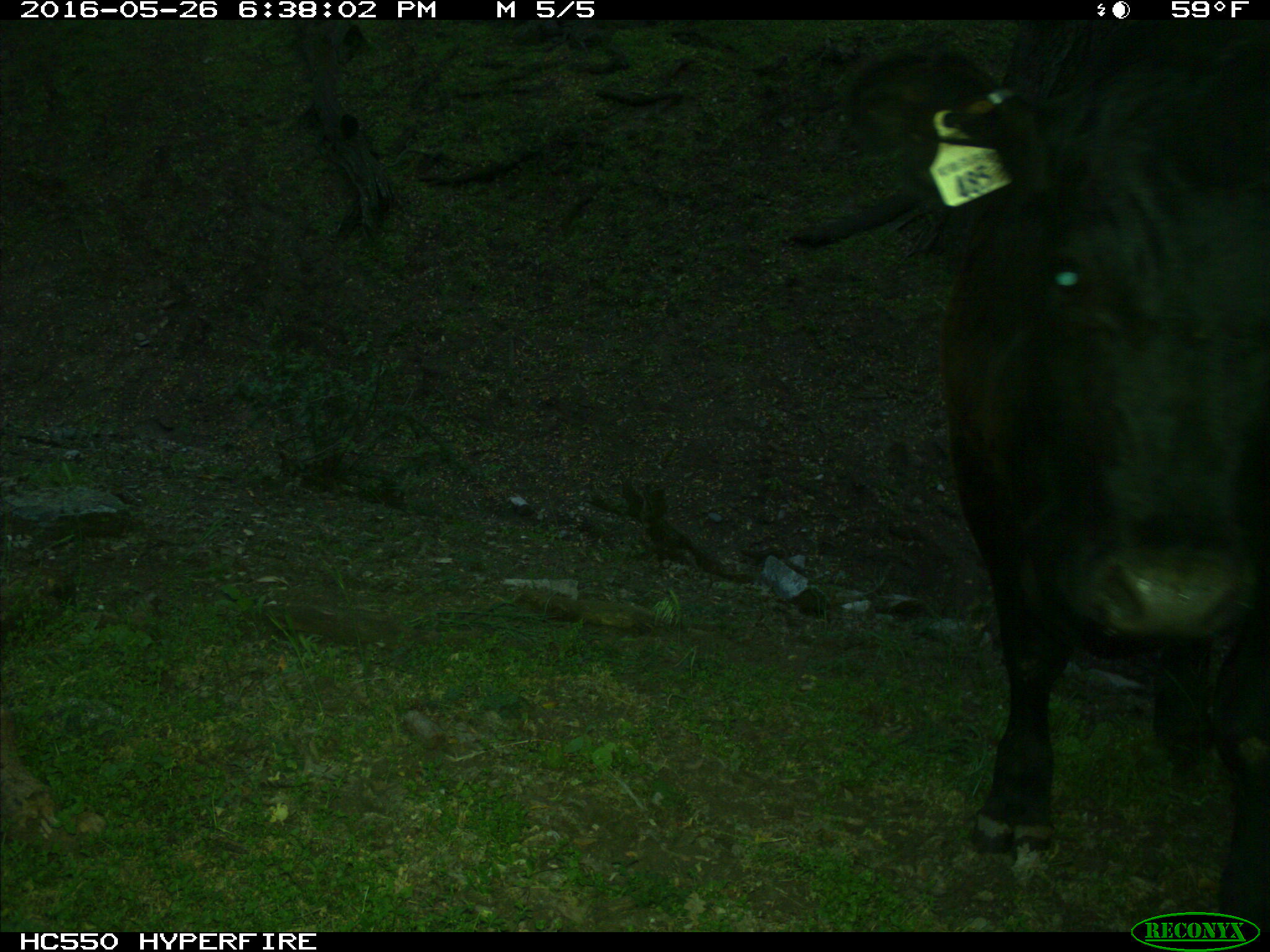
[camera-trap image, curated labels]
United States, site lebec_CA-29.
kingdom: Animalia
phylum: Chordata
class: Mammalia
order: Artiodactyla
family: Bovidae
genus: Bos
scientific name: Bos taurus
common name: domestic cow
Bos taurus (domestic cow).